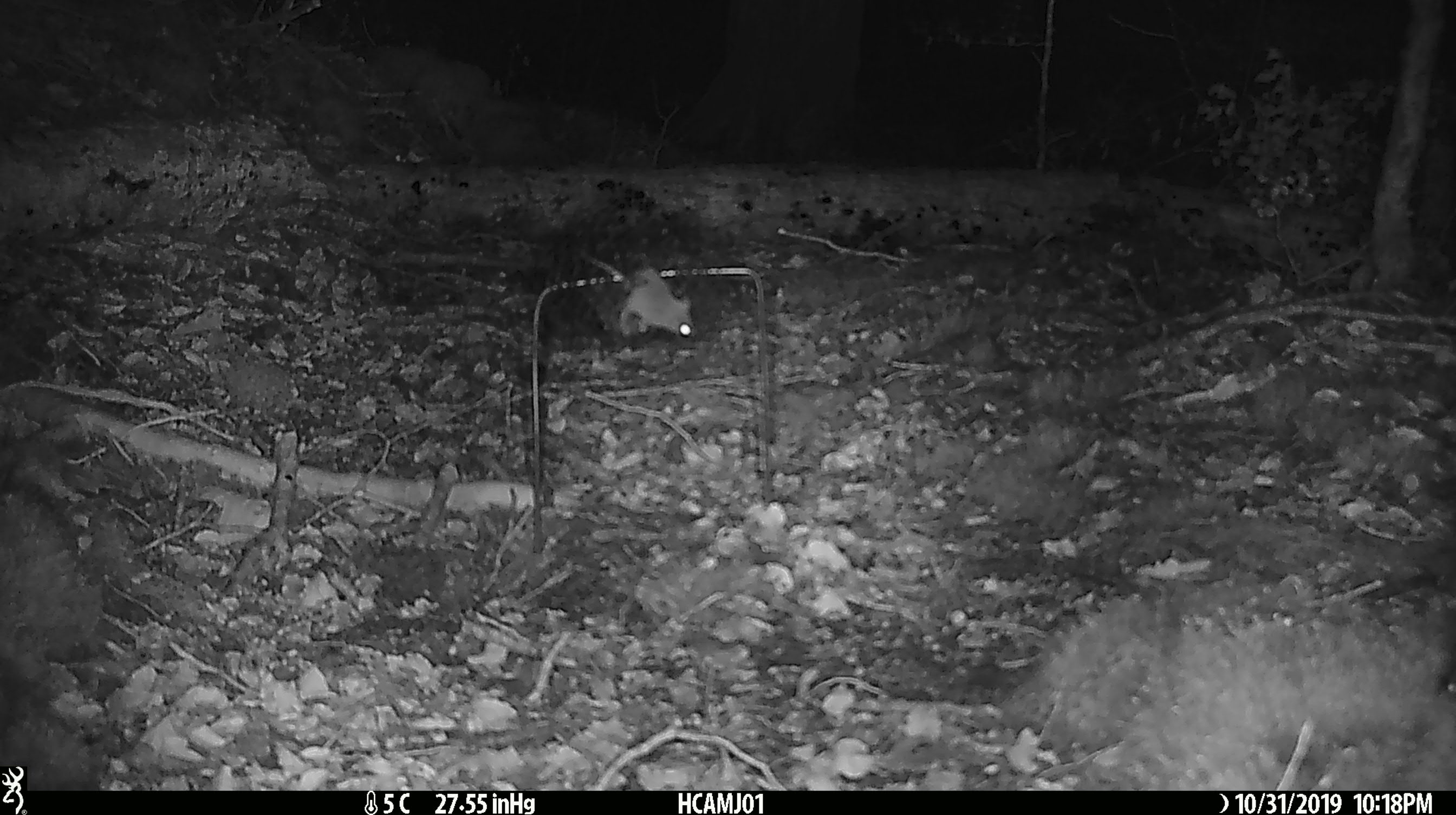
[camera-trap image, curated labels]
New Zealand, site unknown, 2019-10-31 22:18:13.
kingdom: Animalia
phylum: Chordata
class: Mammalia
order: Rodentia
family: Muridae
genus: Mus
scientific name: Mus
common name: mouse